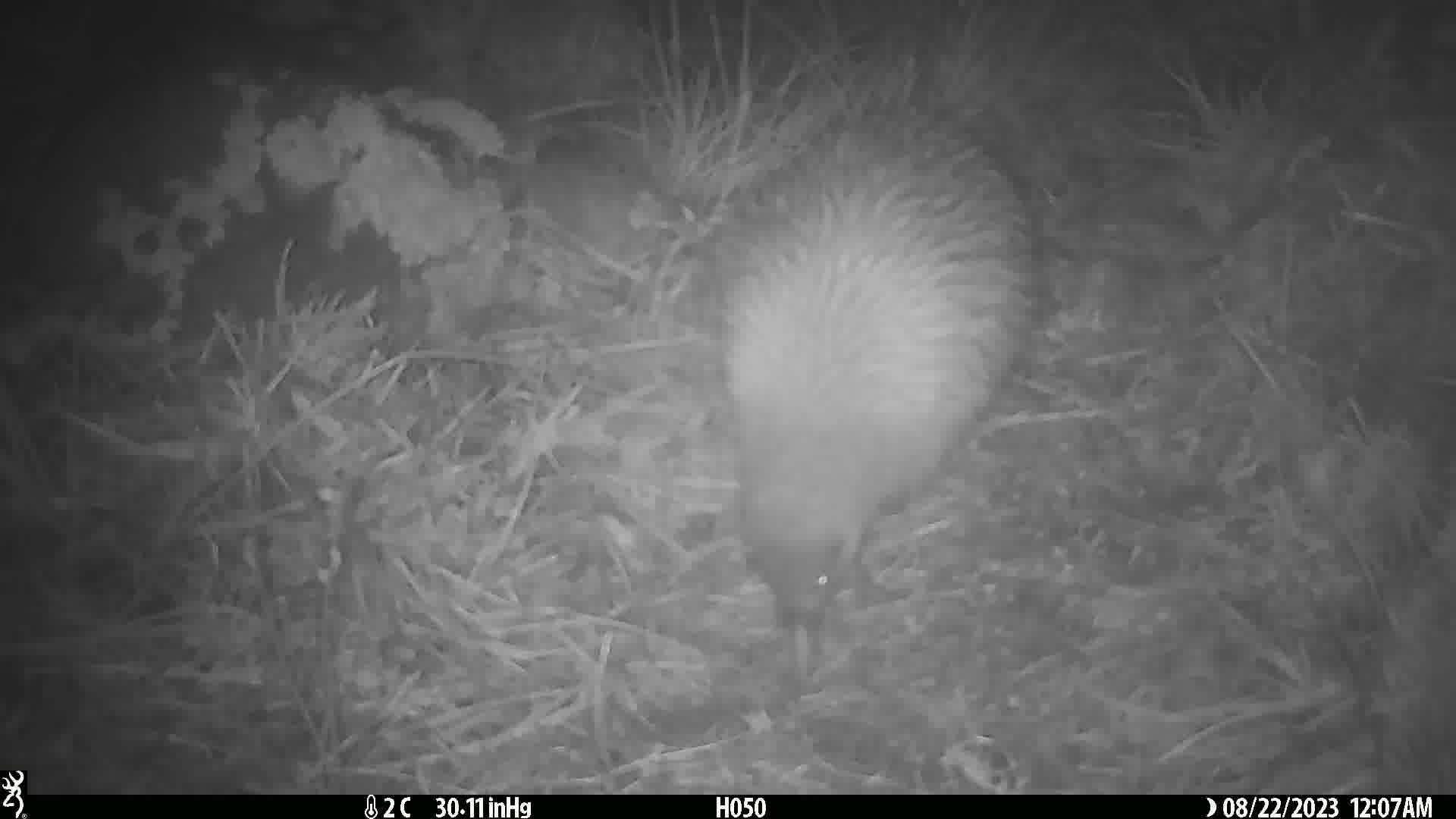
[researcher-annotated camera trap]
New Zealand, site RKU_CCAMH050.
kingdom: Animalia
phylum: Chordata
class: Aves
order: Apterygiformes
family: Apterygidae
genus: Apteryx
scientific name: Apteryx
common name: kiwi